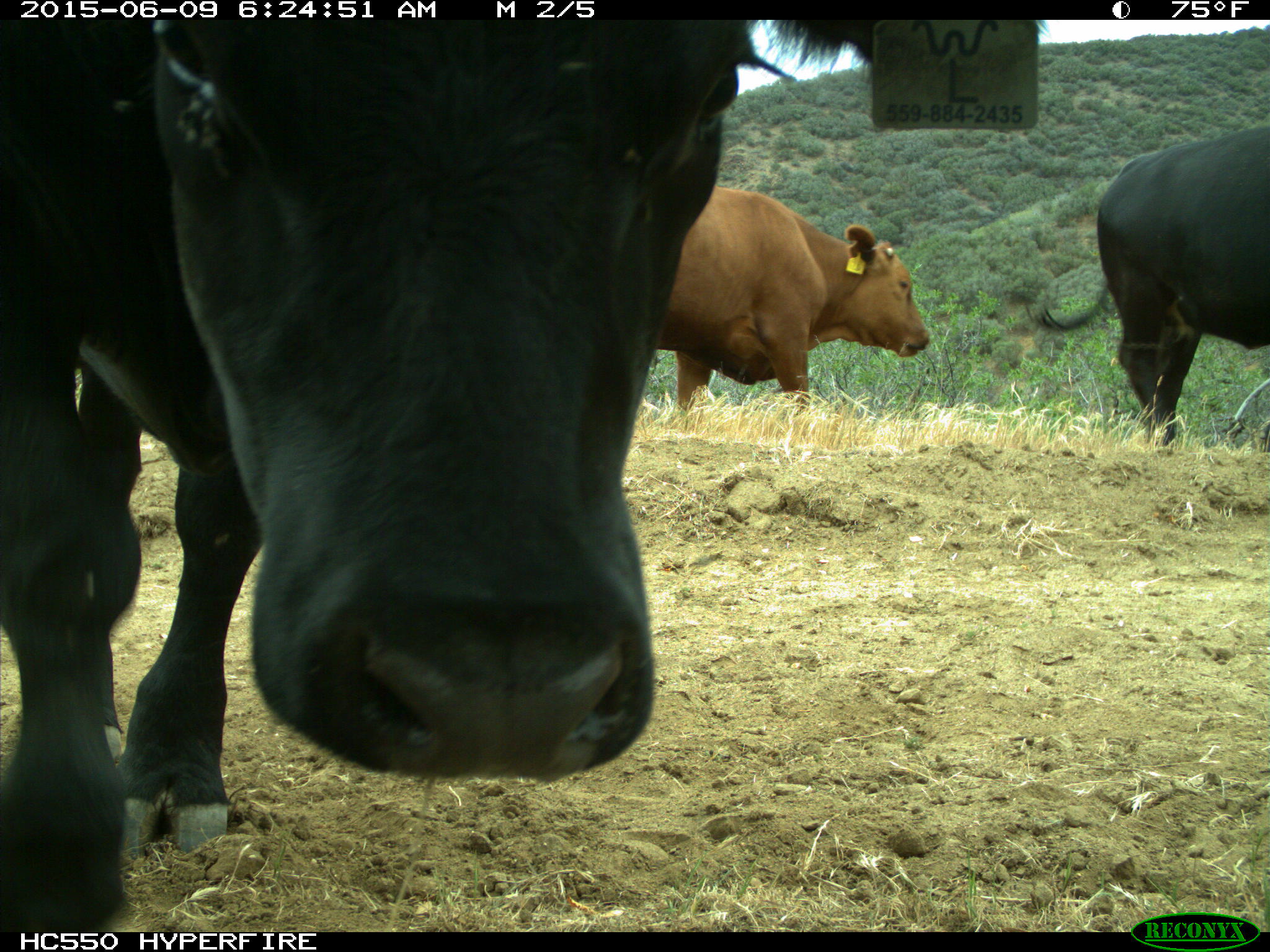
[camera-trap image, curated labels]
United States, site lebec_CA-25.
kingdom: Animalia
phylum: Chordata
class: Mammalia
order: Artiodactyla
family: Bovidae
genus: Bos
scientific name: Bos taurus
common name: domestic cow